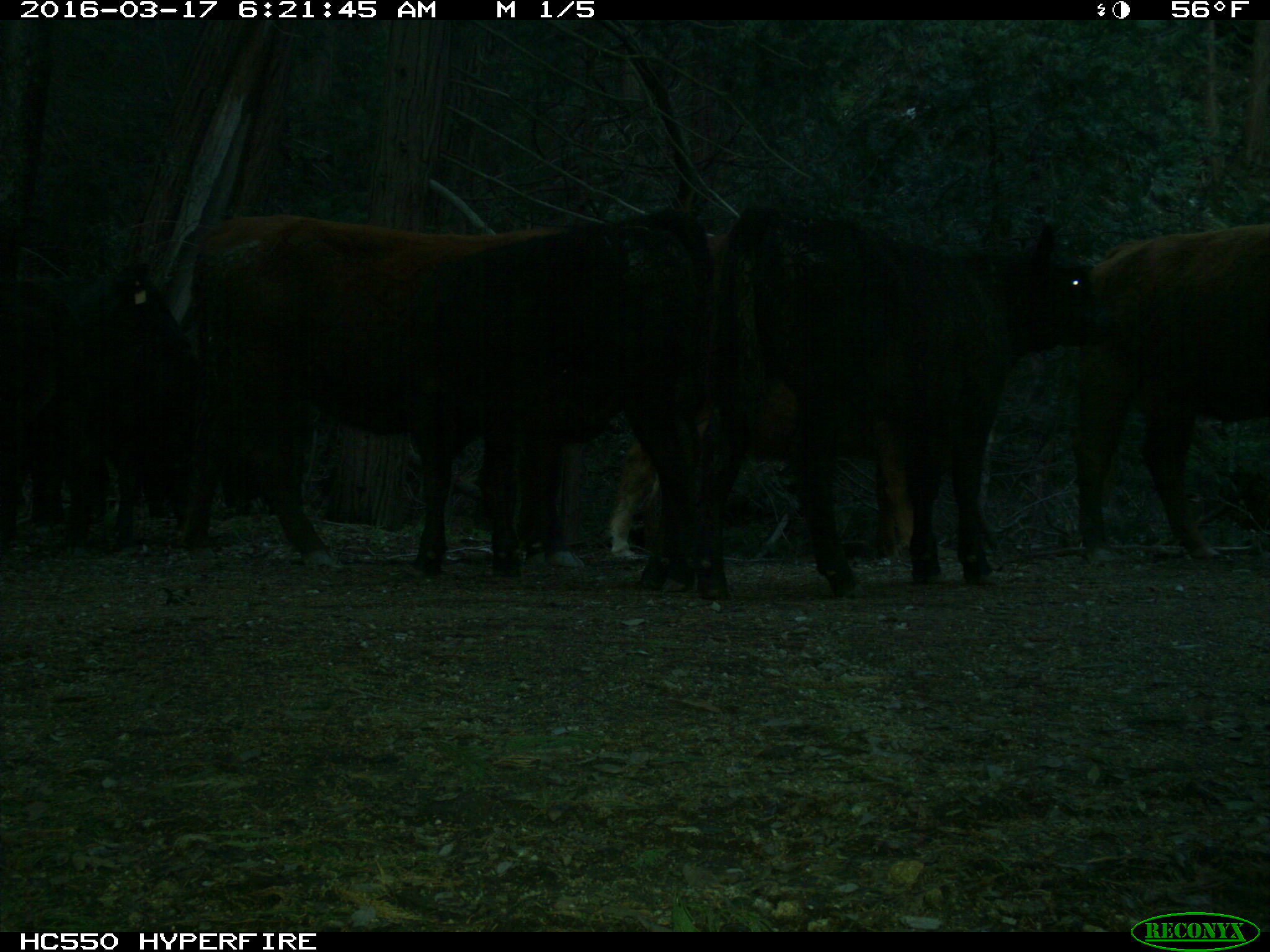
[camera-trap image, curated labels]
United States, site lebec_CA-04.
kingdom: Animalia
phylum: Chordata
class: Mammalia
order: Artiodactyla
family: Bovidae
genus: Bos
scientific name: Bos taurus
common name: domestic cow